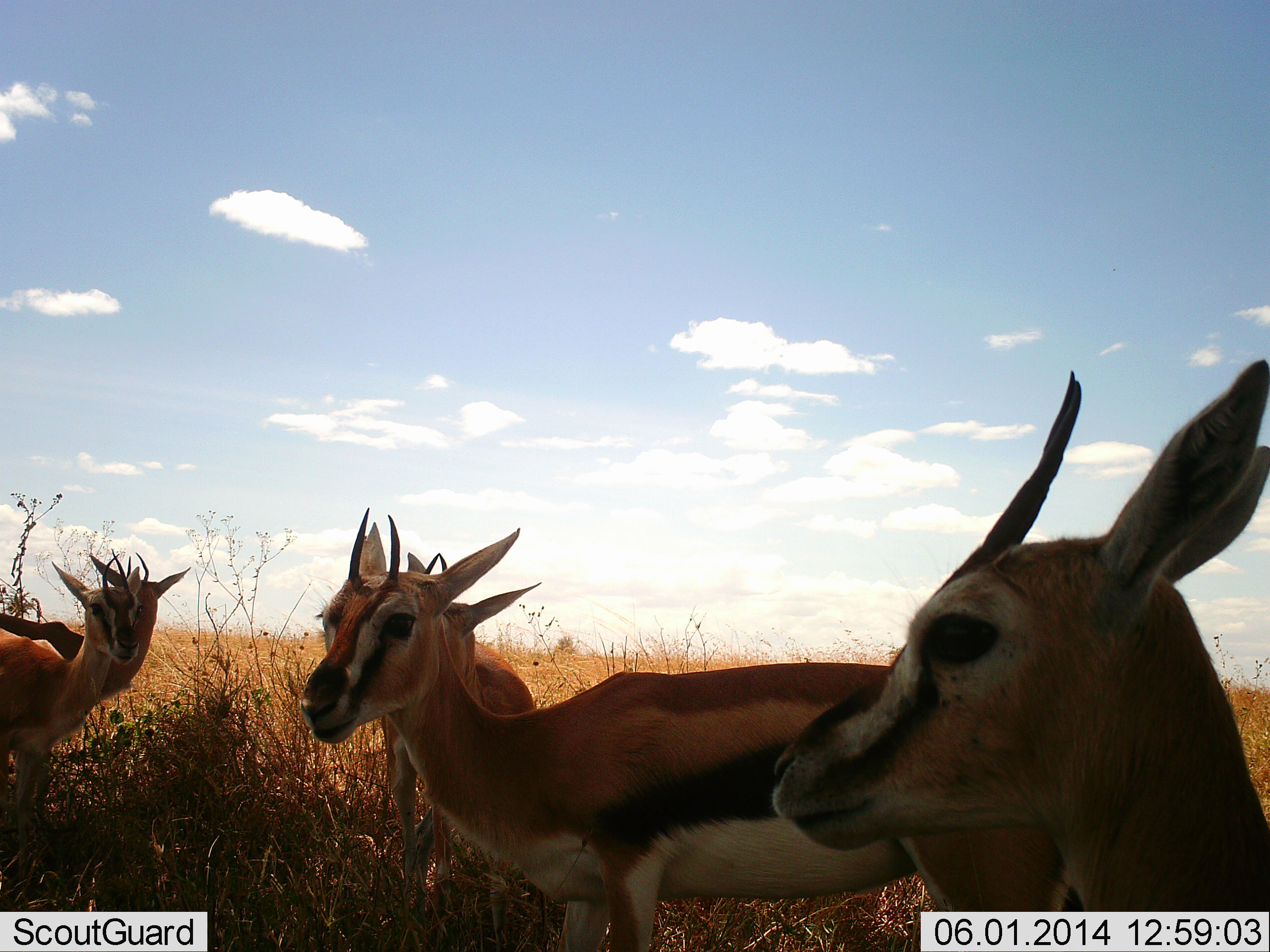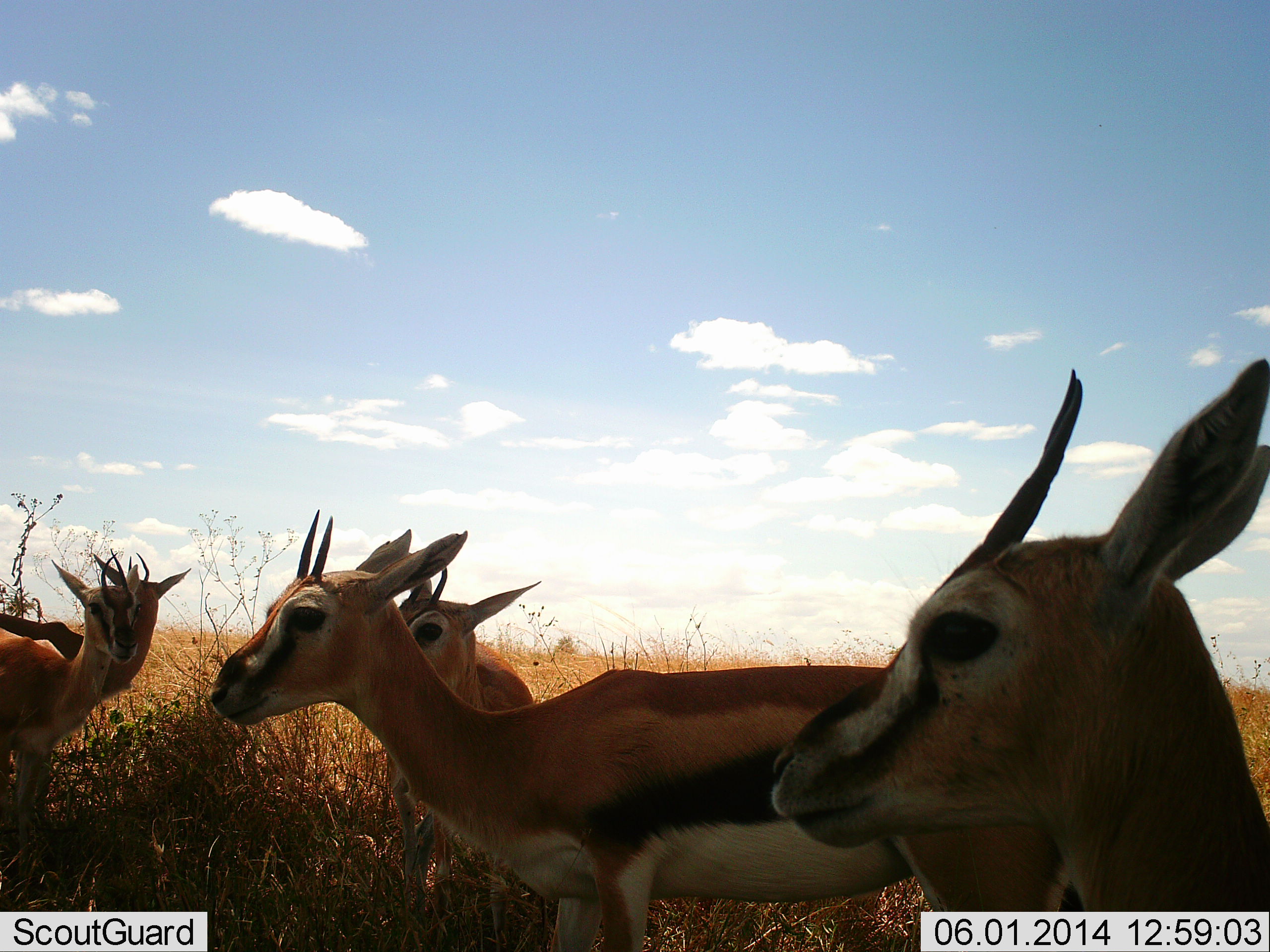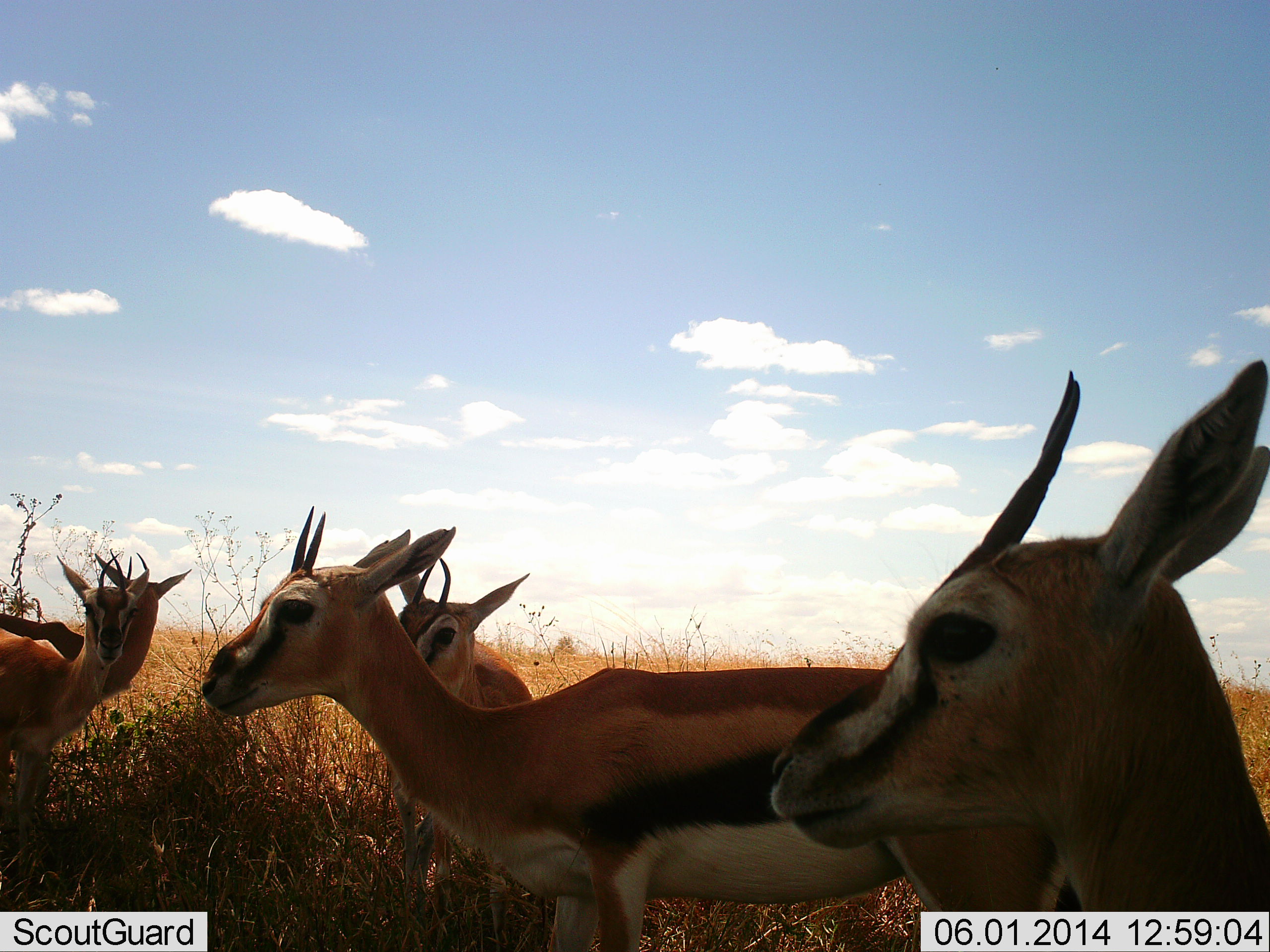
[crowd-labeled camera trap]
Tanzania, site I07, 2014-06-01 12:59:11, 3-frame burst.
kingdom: Animalia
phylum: Chordata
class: Mammalia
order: Artiodactyla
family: Bovidae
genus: Eudorcas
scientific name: Eudorcas thomsonii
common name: thomson's gazelle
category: gazellethomsons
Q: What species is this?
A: Gazellethomsons (thomson's gazelle) (Eudorcas thomsonii).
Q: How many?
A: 5.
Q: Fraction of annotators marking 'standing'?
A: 100%.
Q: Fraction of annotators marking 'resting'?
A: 0%.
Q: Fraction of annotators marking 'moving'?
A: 20%.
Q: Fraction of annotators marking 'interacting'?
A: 10%.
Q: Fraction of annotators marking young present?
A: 0%.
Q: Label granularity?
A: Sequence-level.